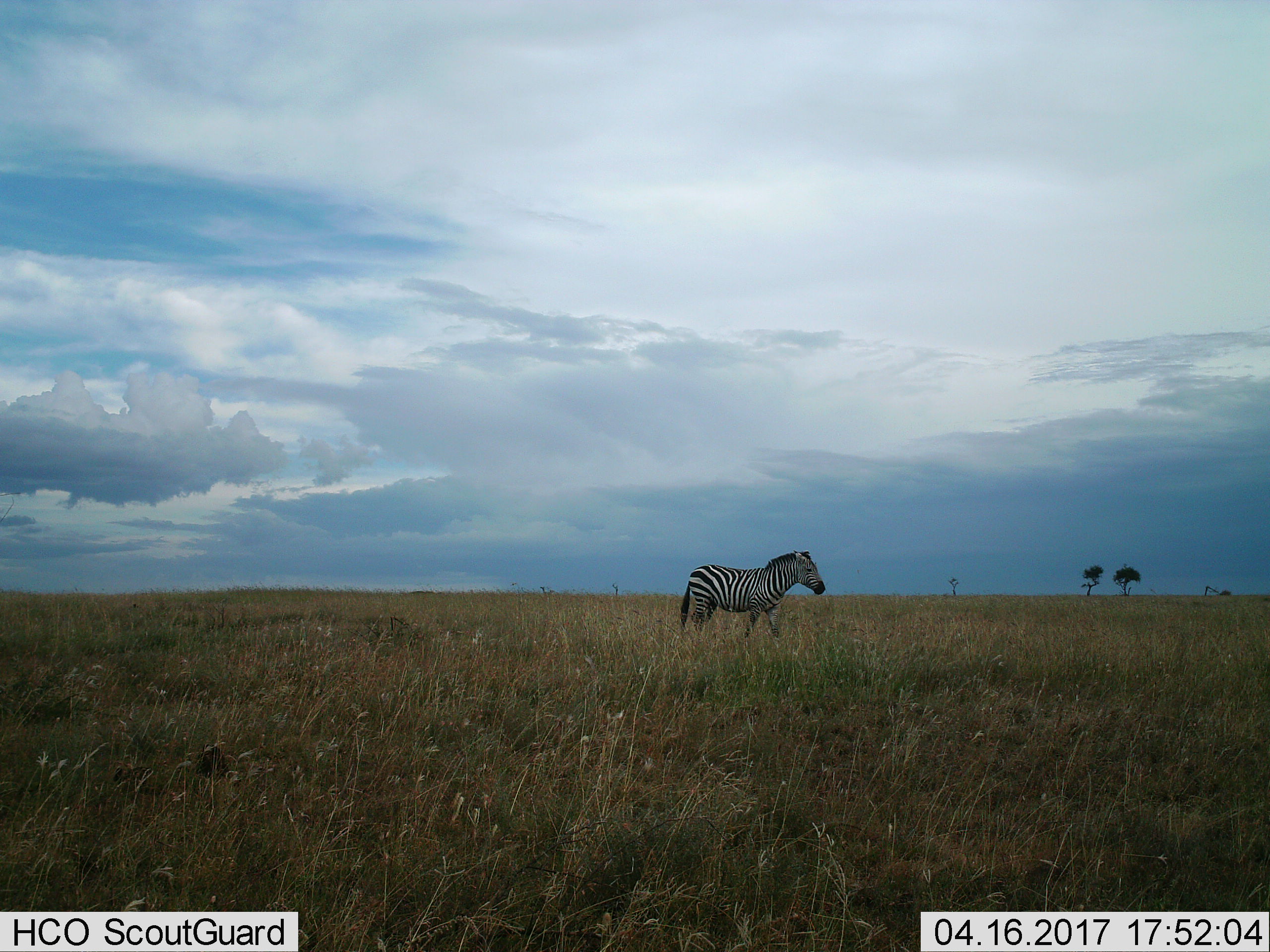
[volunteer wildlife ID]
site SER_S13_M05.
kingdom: Animalia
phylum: Chordata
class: Mammalia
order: Perissodactyla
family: Equidae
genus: Equus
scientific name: Equus quagga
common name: plains zebra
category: zebraplains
Zebraplains (plains zebra) (Equus quagga), count 1. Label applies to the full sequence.